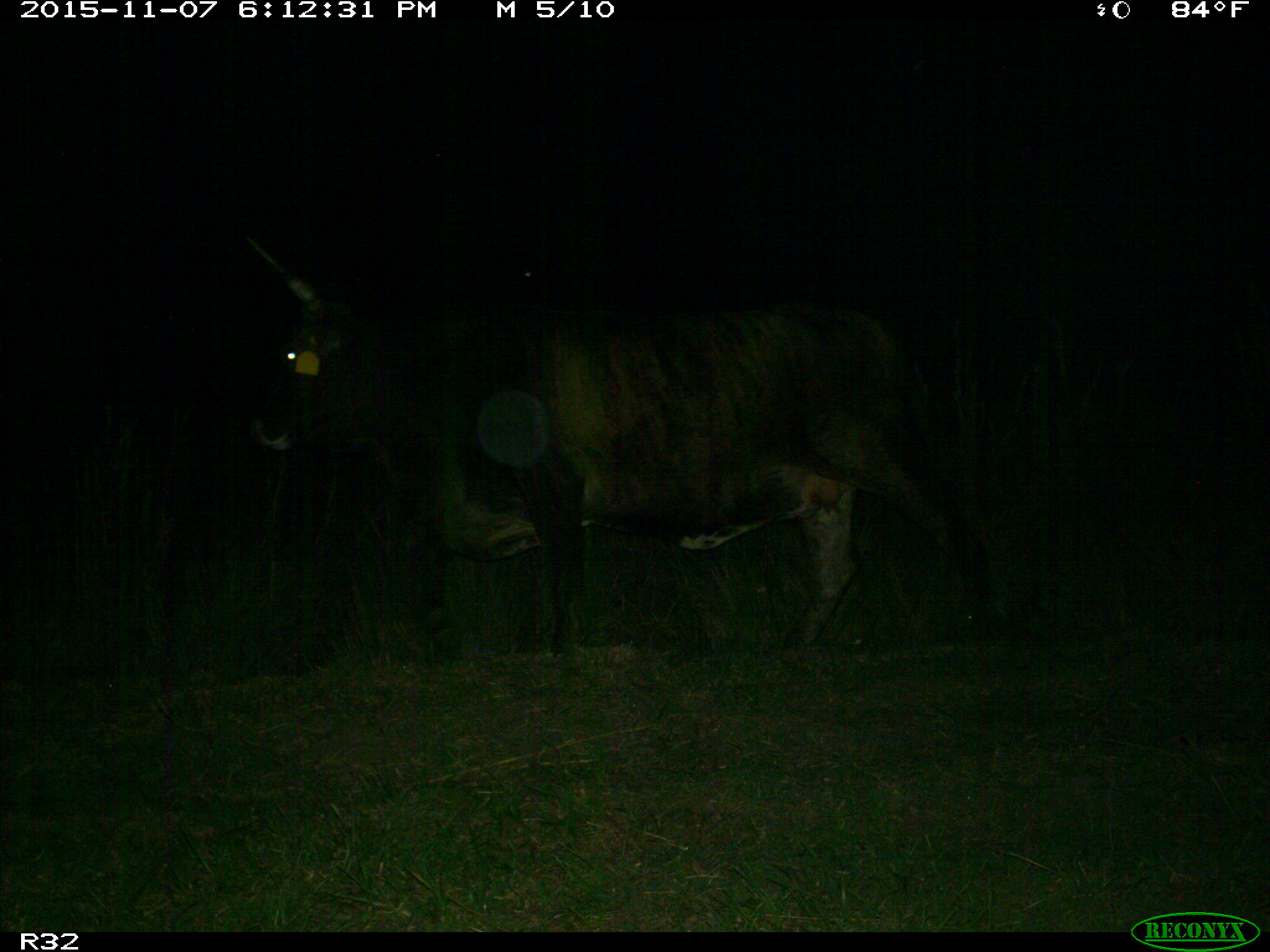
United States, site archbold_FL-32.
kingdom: Animalia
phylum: Chordata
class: Mammalia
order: Artiodactyla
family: Bovidae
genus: Bos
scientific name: Bos taurus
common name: domestic cow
Bos taurus (domestic cow).